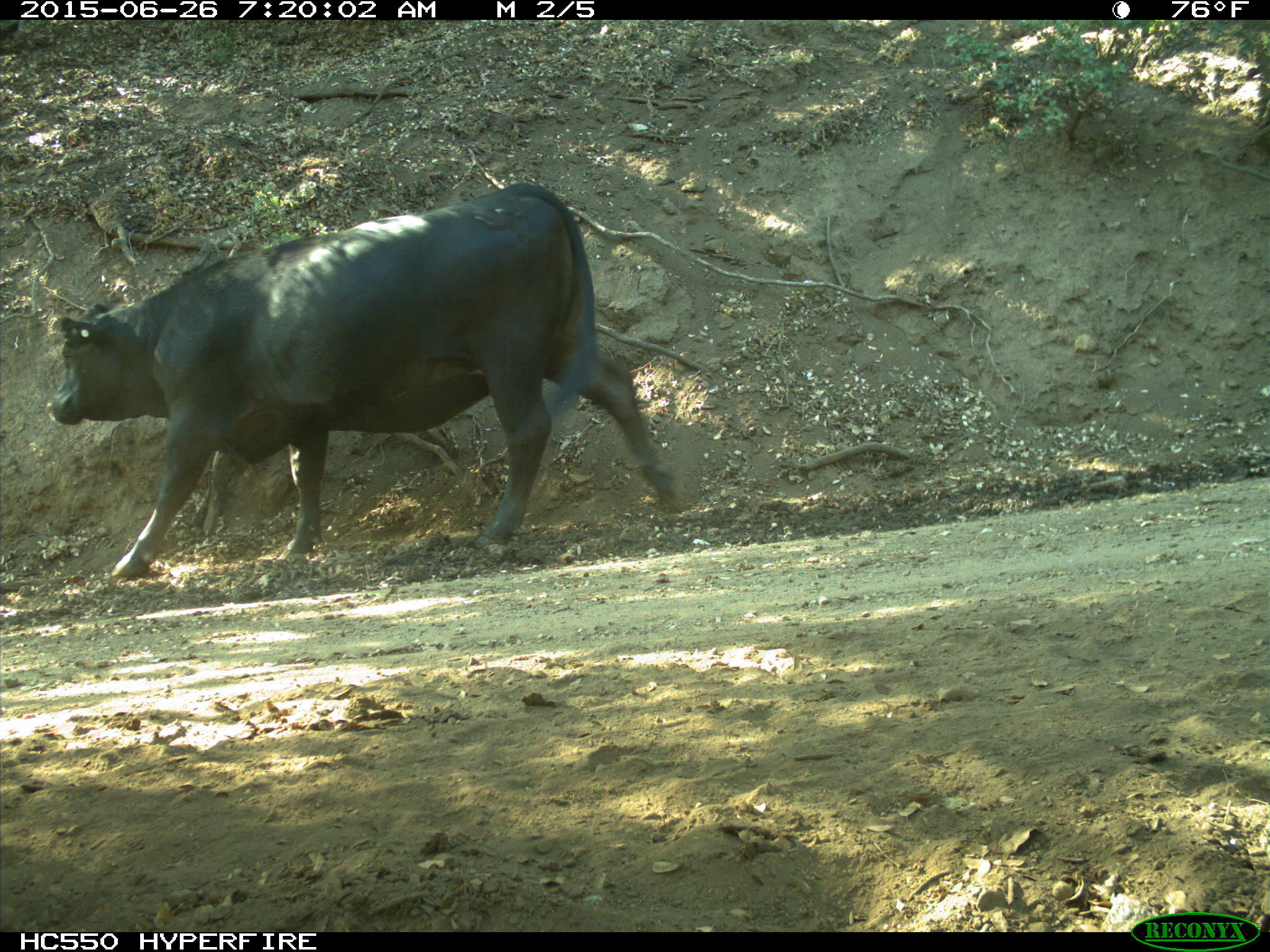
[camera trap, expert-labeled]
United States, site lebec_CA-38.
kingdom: Animalia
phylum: Chordata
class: Mammalia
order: Artiodactyla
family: Bovidae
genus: Bos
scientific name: Bos taurus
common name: domestic cow